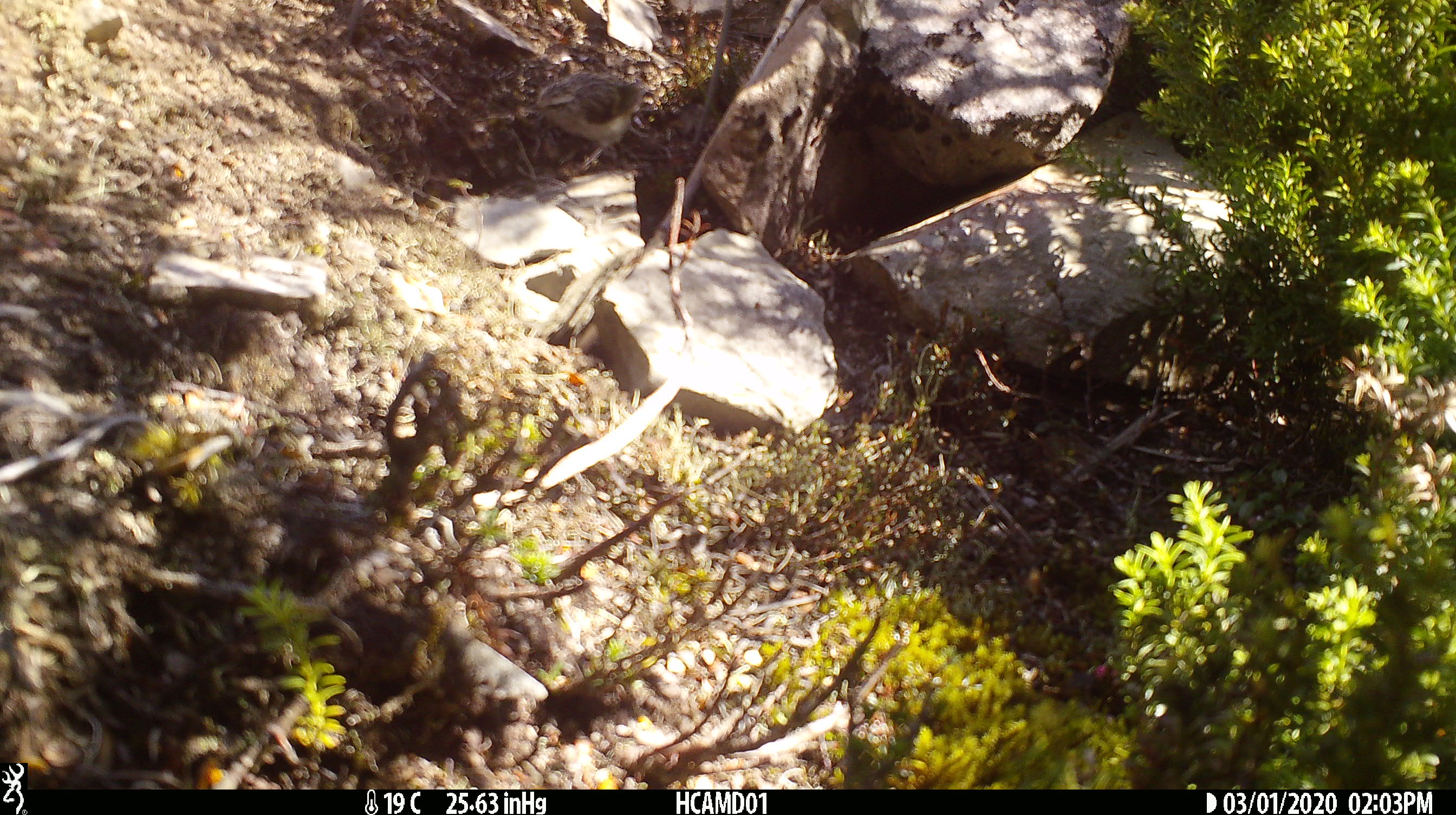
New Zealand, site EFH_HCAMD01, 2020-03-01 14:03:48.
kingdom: Animalia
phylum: Chordata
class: Aves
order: Passeriformes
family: Acanthisittidae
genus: Acanthisitta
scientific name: Acanthisitta chloris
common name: rifleman